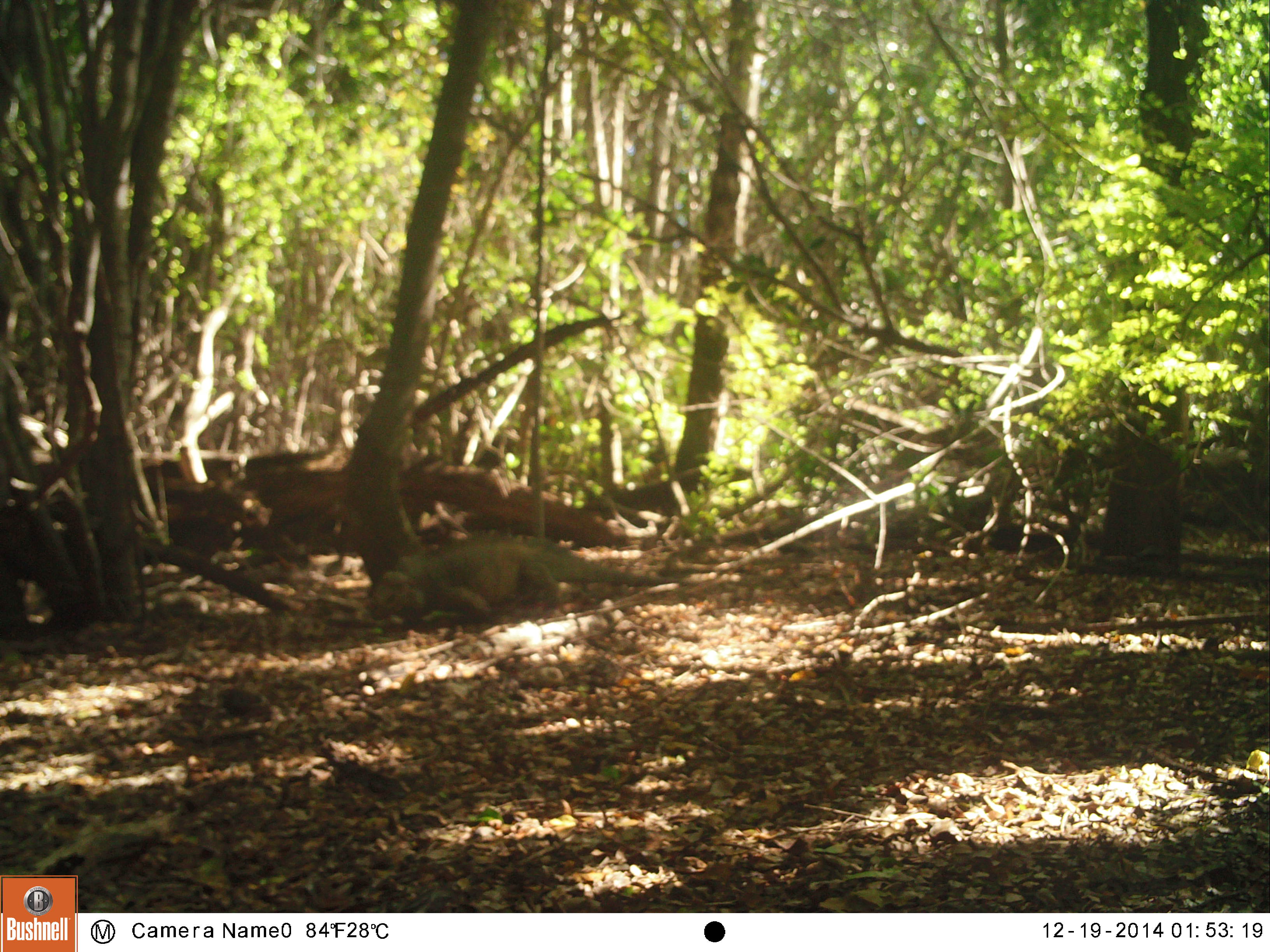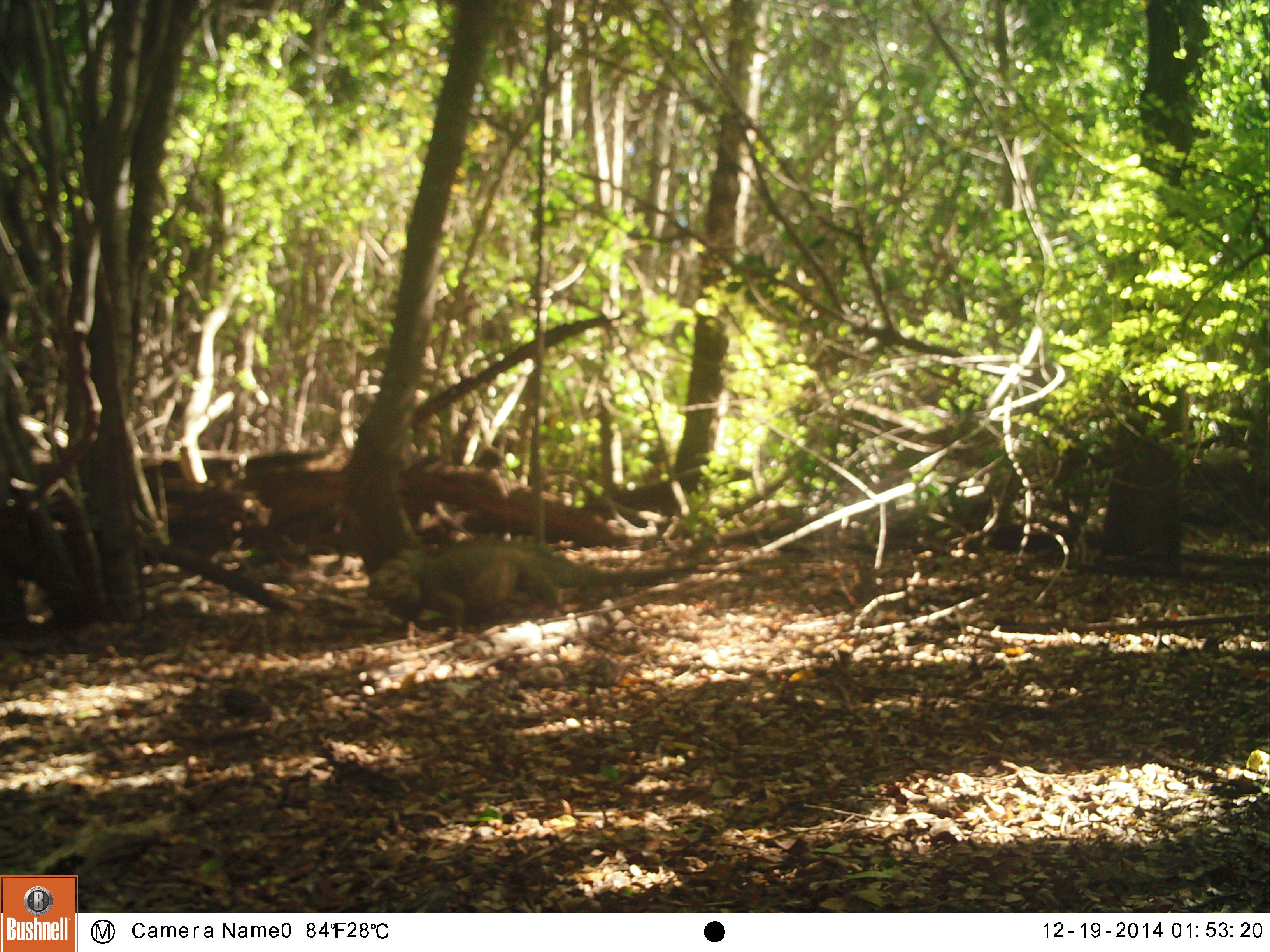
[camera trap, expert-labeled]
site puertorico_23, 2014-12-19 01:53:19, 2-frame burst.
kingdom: Animalia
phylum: Chordata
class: Reptilia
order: Squamata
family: Iguanidae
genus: Iguana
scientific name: Iguana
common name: typical iguanas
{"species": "Iguana (typical iguanas)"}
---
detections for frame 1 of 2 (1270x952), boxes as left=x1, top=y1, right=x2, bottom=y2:
iguana: left=391, top=532, right=604, bottom=629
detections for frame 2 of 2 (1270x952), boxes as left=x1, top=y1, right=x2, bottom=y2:
iguana: left=377, top=535, right=693, bottom=641